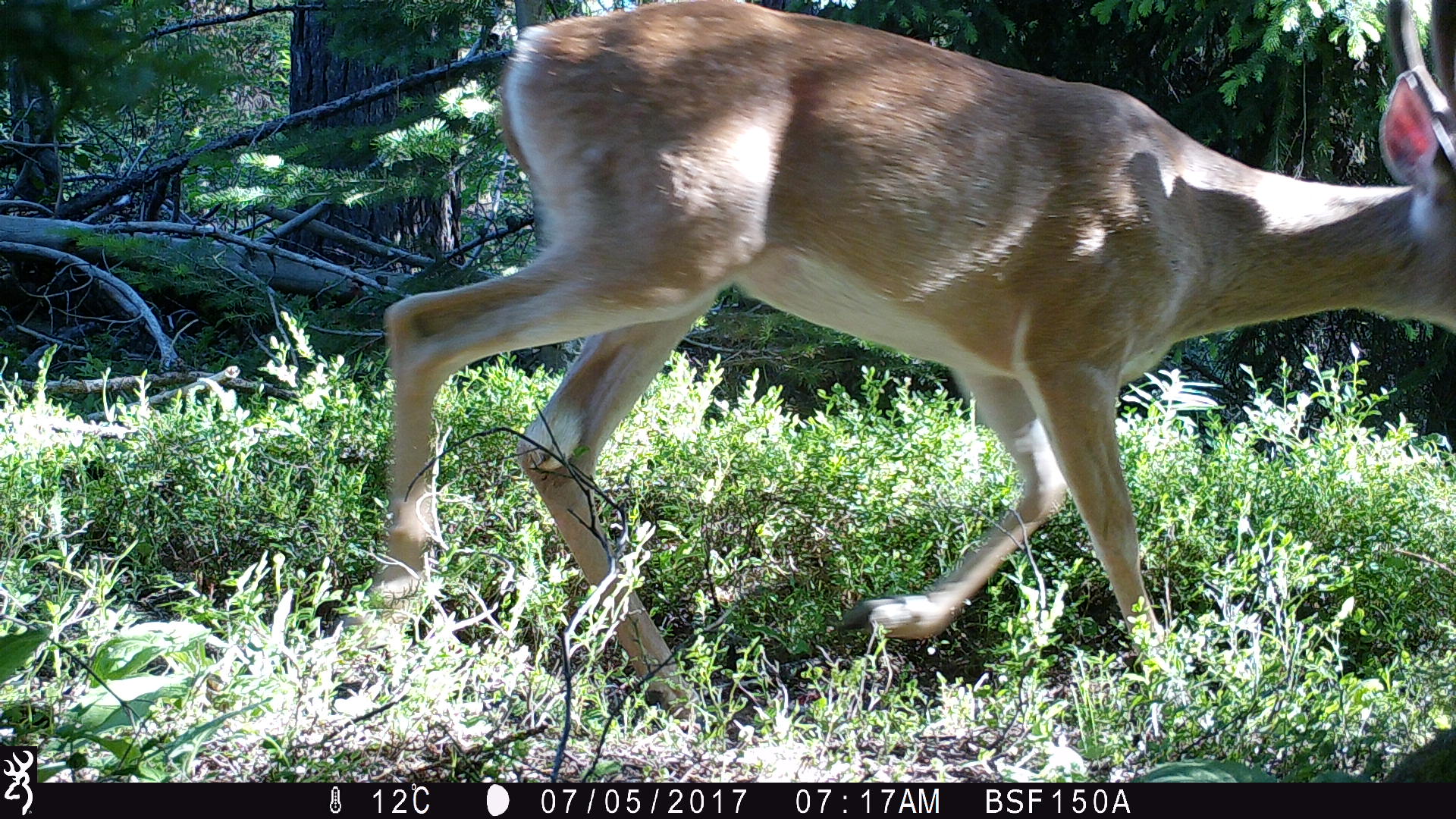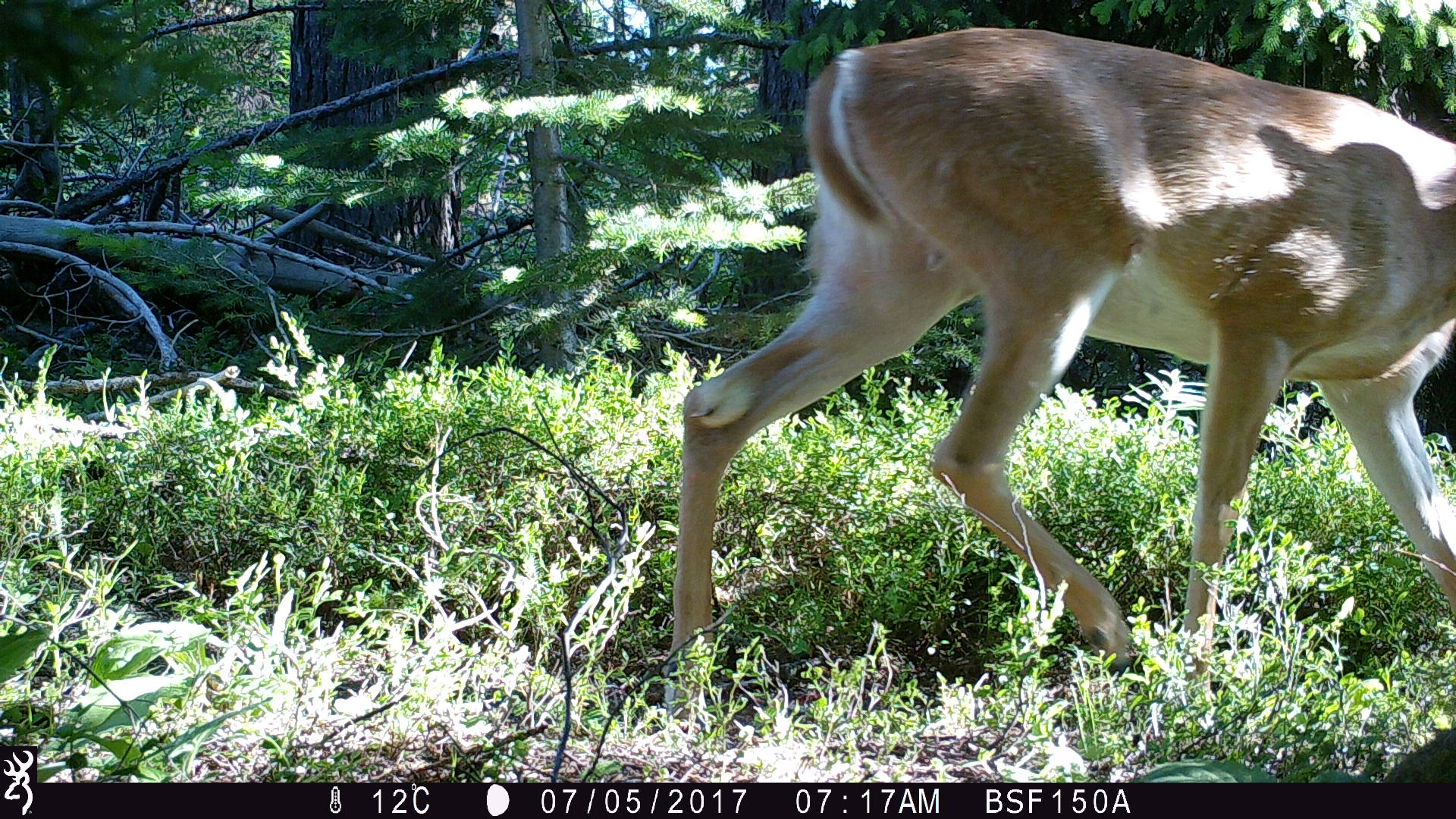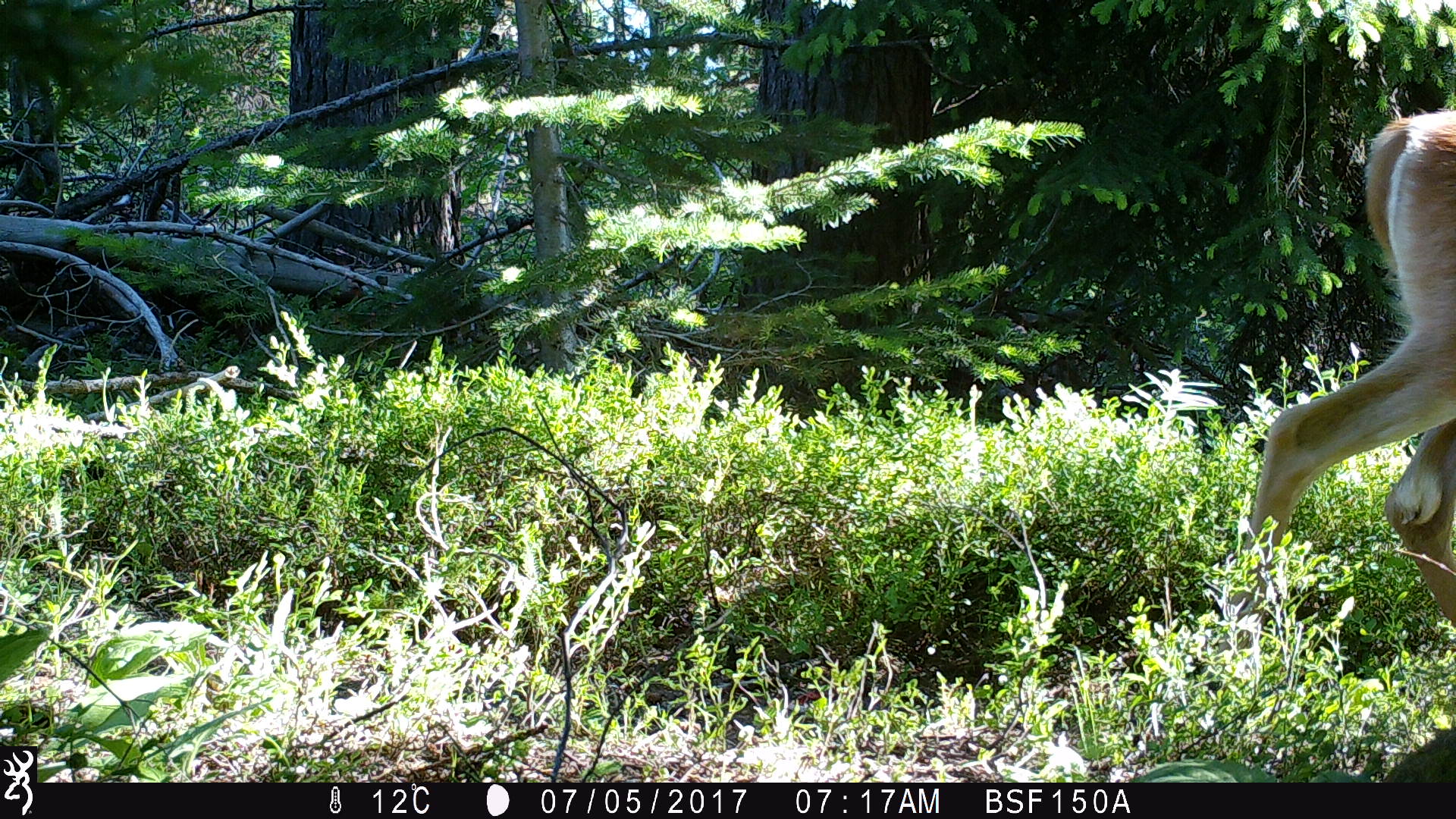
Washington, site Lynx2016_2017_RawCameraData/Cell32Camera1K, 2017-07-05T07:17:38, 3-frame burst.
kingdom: Animalia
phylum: Chordata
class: Mammalia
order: Artiodactyla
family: Cervidae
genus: Odocoileus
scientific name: Odocoileus virginianus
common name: white-tailed deer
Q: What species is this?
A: Odocoileus virginianus (white-tailed deer).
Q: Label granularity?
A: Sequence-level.